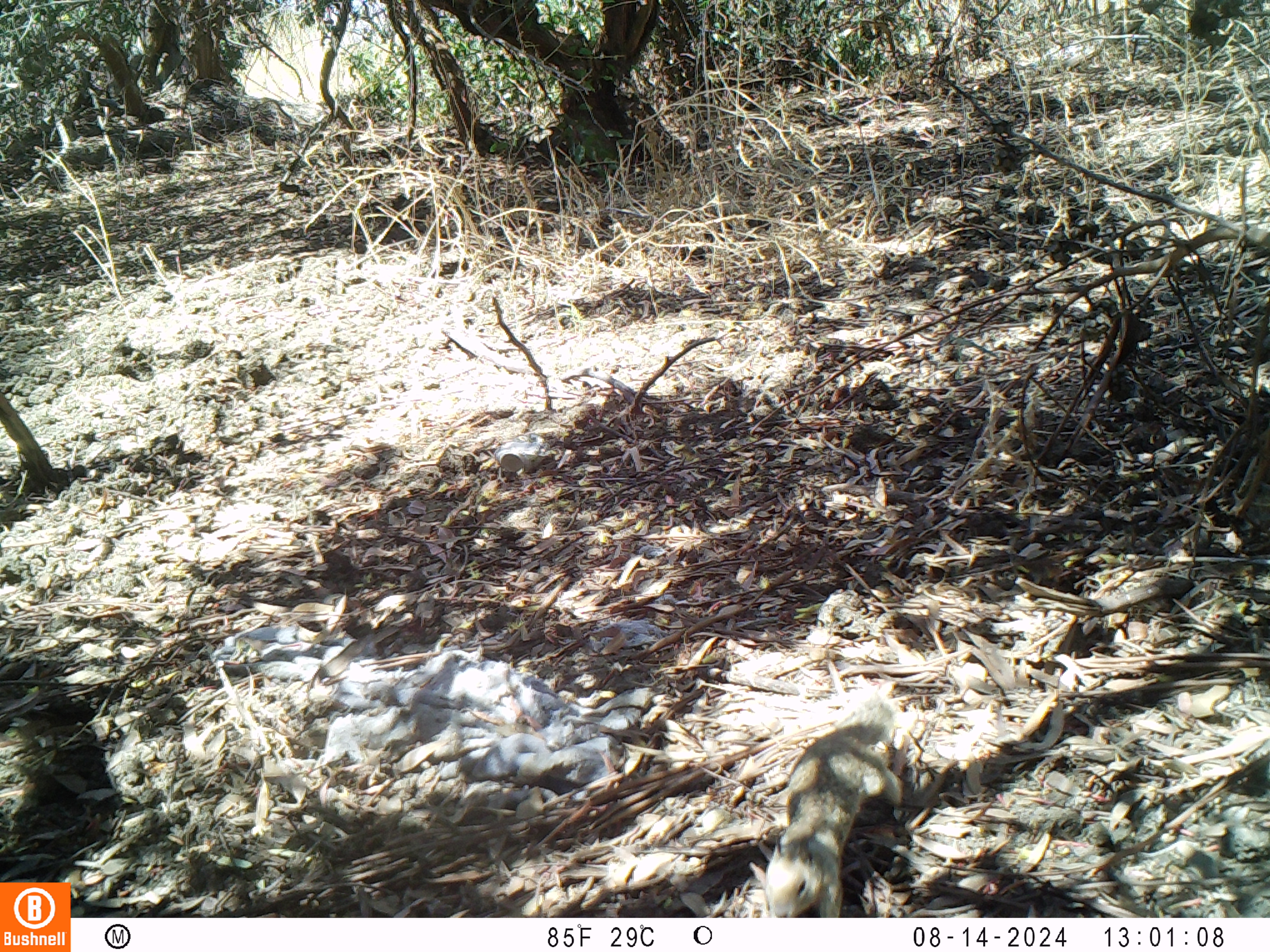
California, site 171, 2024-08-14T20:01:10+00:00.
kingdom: Animalia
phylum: Chordata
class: Mammalia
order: Rodentia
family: Sciuridae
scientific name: Sciuridae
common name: squirrel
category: unknown squirrel